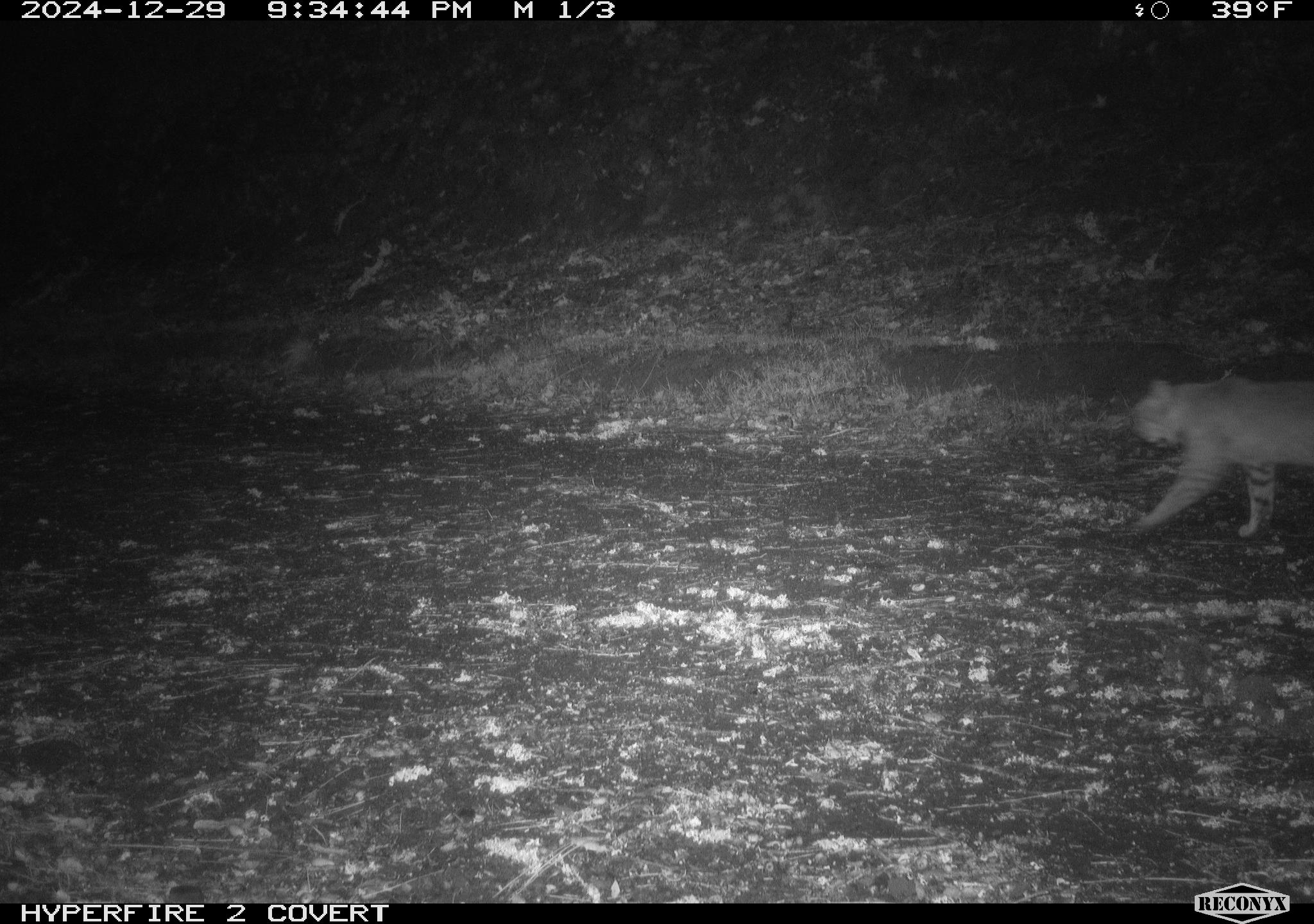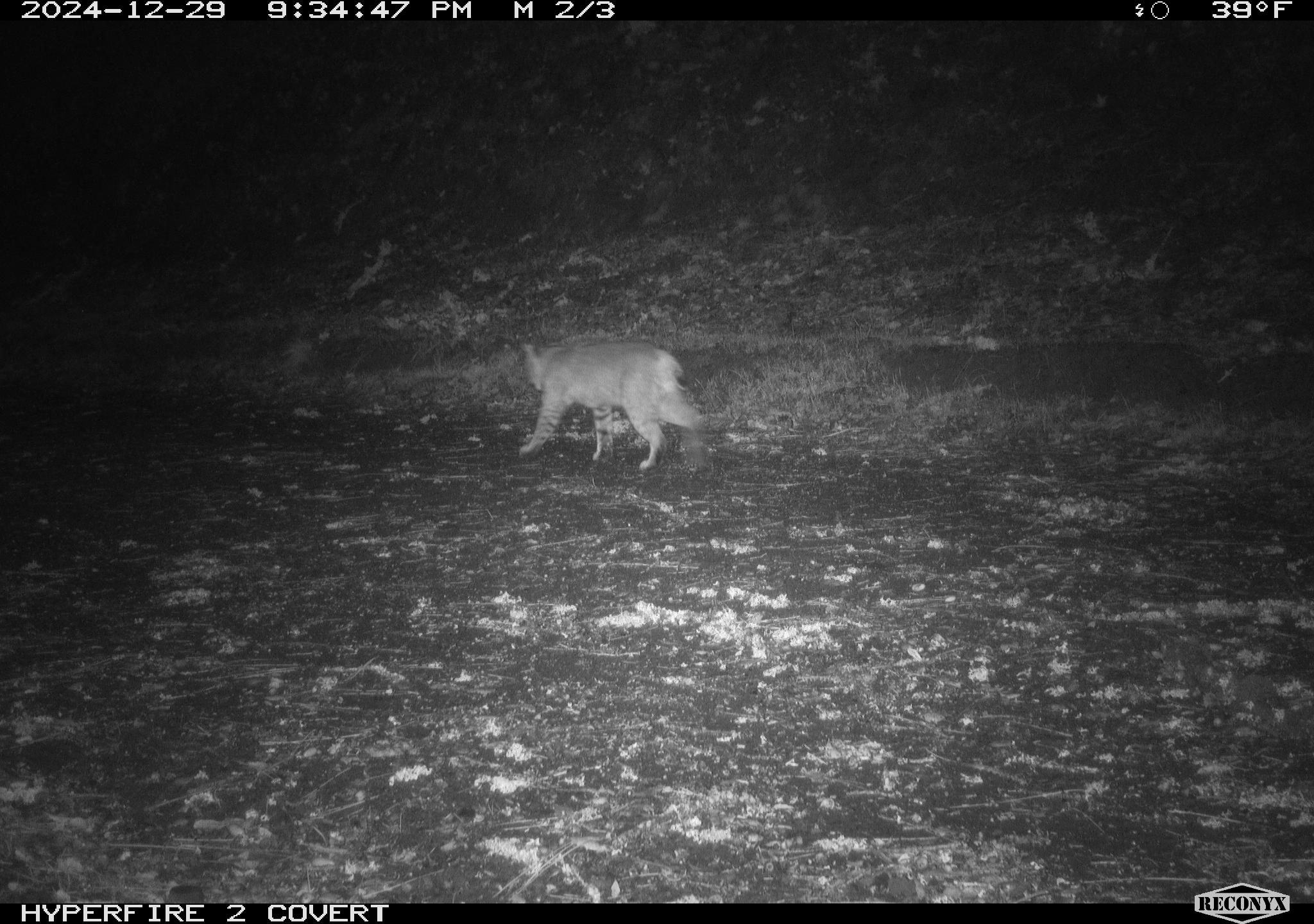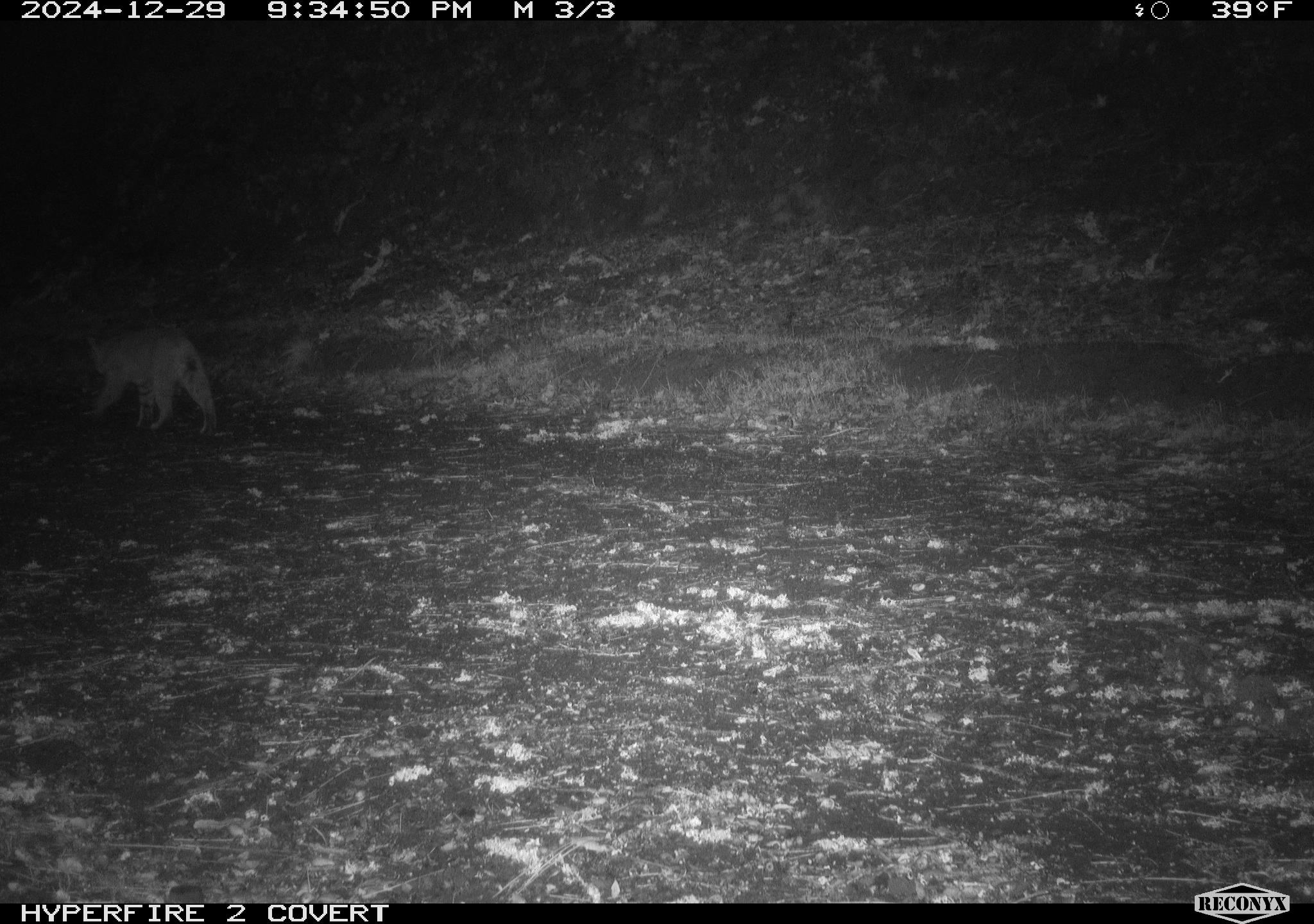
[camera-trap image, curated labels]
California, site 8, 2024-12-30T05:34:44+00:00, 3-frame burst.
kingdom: Animalia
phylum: Chordata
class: Mammalia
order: Carnivora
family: Felidae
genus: Lynx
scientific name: Lynx rufus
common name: bobcat